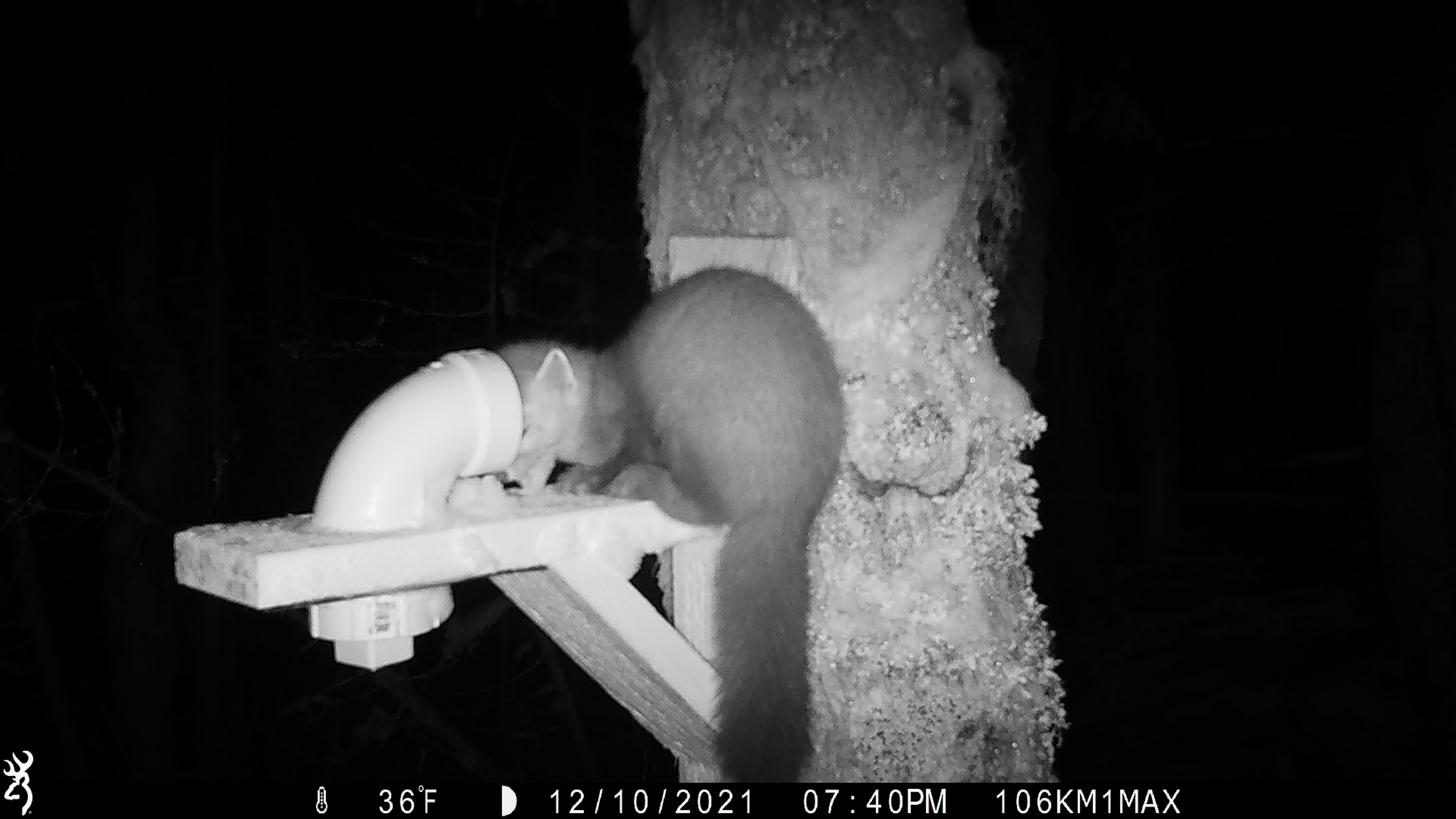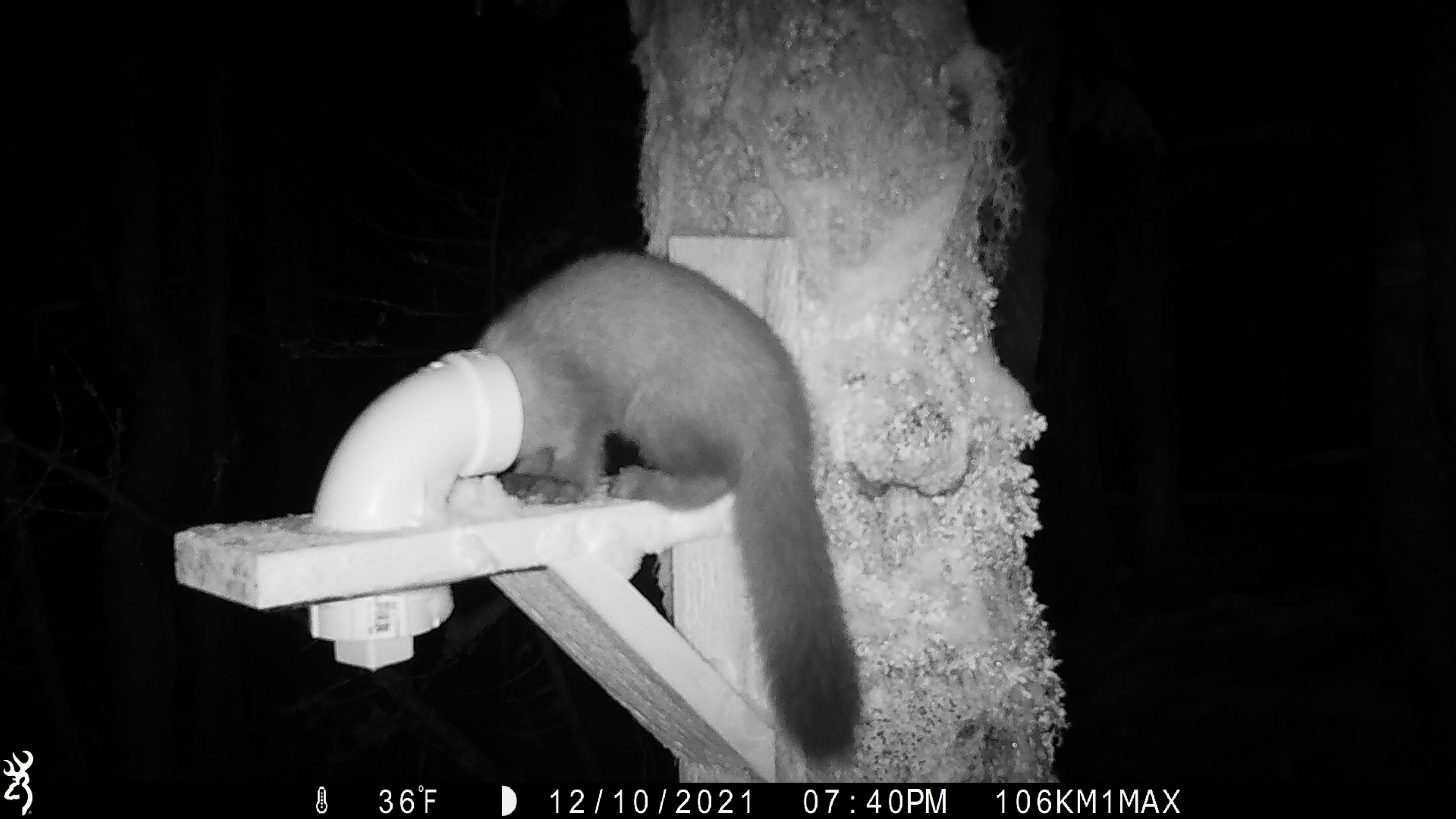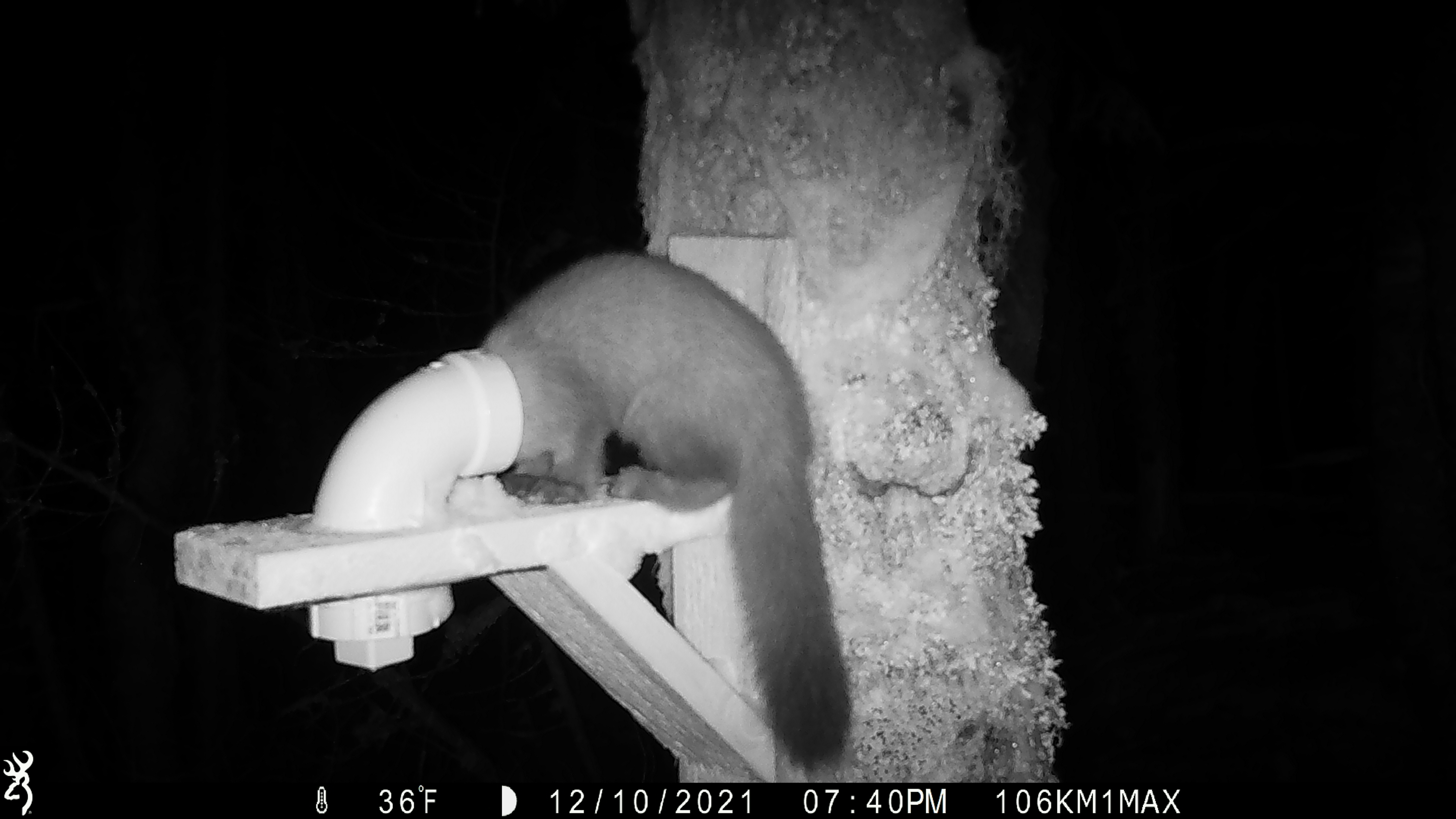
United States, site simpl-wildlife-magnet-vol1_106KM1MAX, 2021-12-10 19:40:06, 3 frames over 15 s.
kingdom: Animalia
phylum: Chordata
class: Mammalia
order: Carnivora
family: Mustelidae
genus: Martes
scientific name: Martes americana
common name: american marten